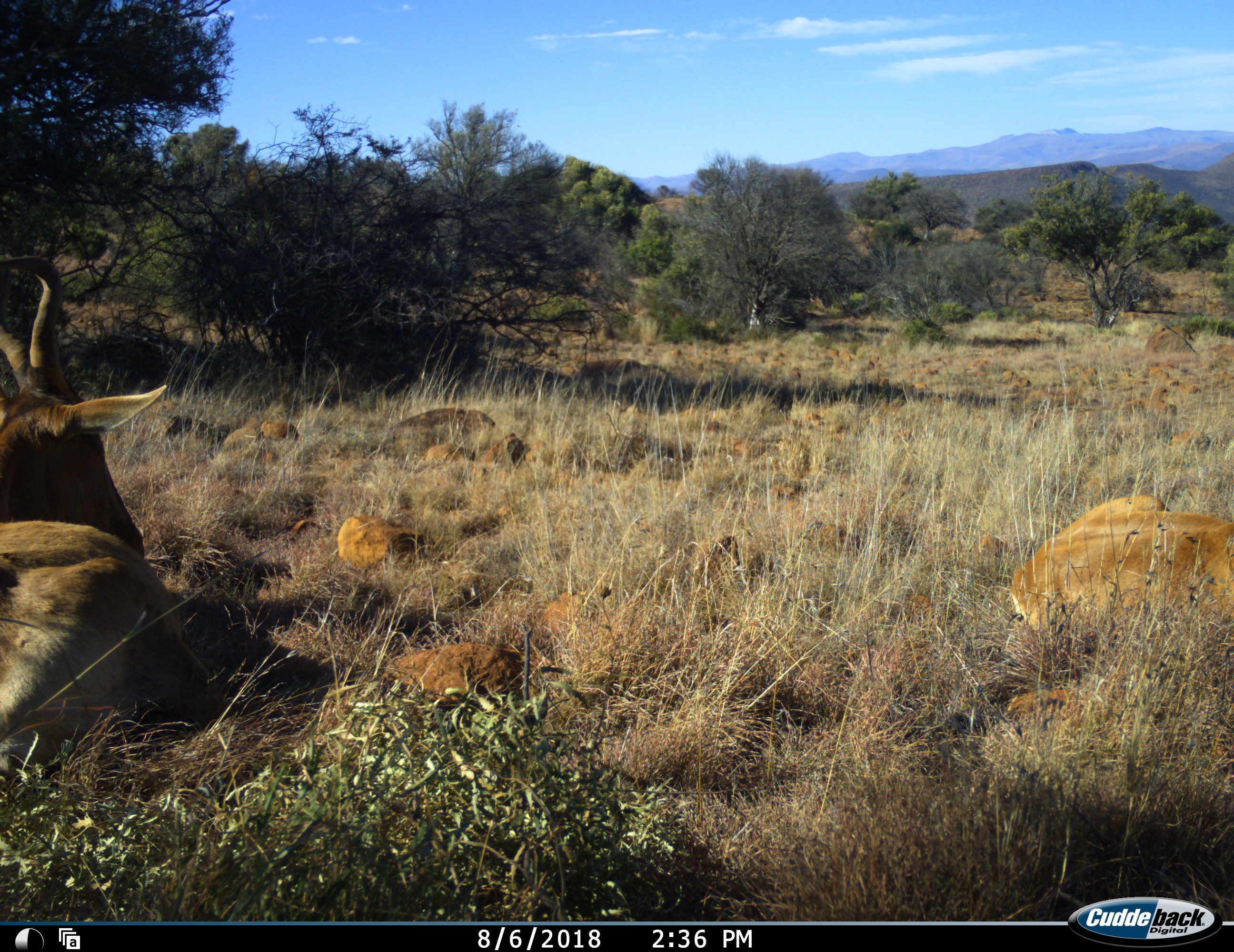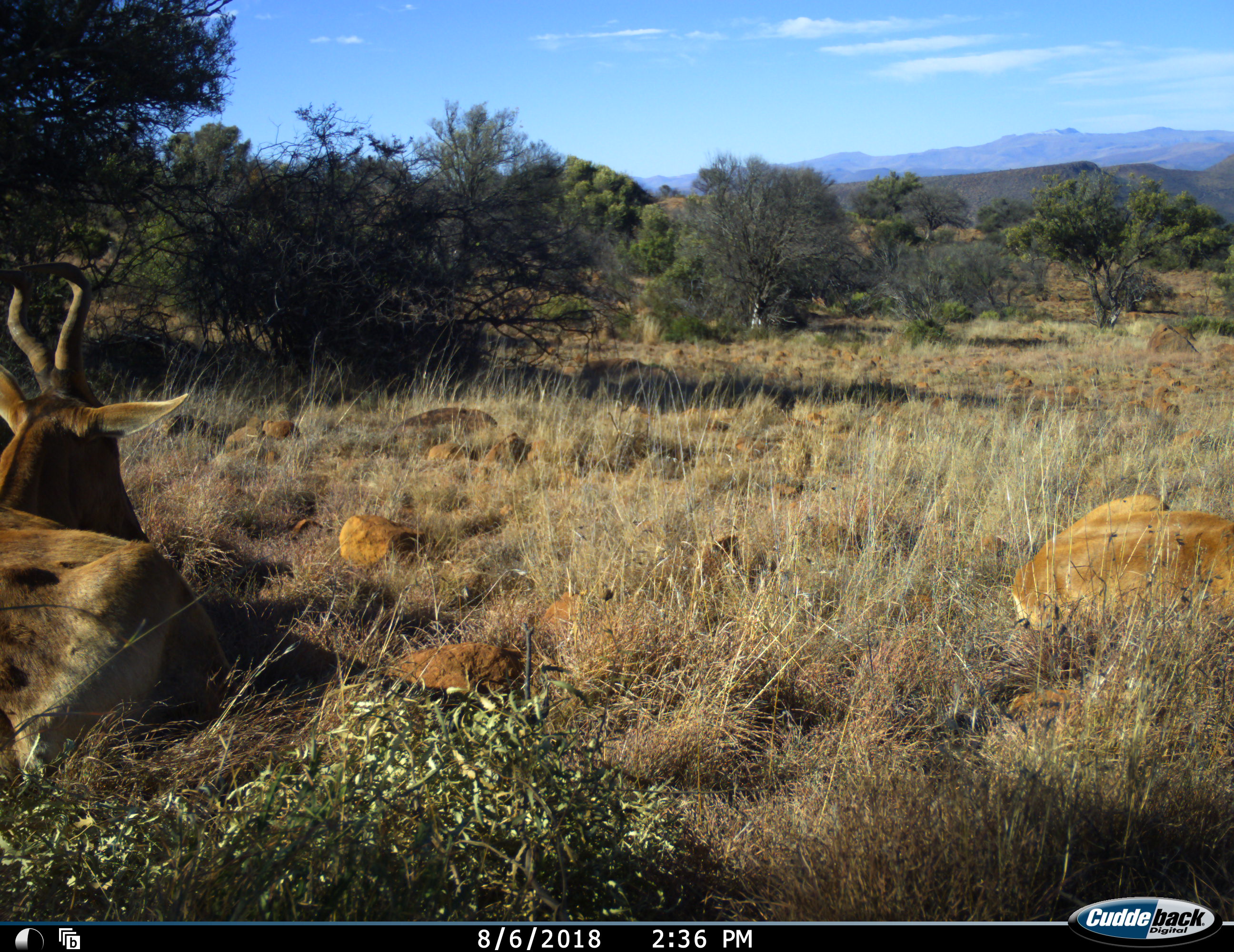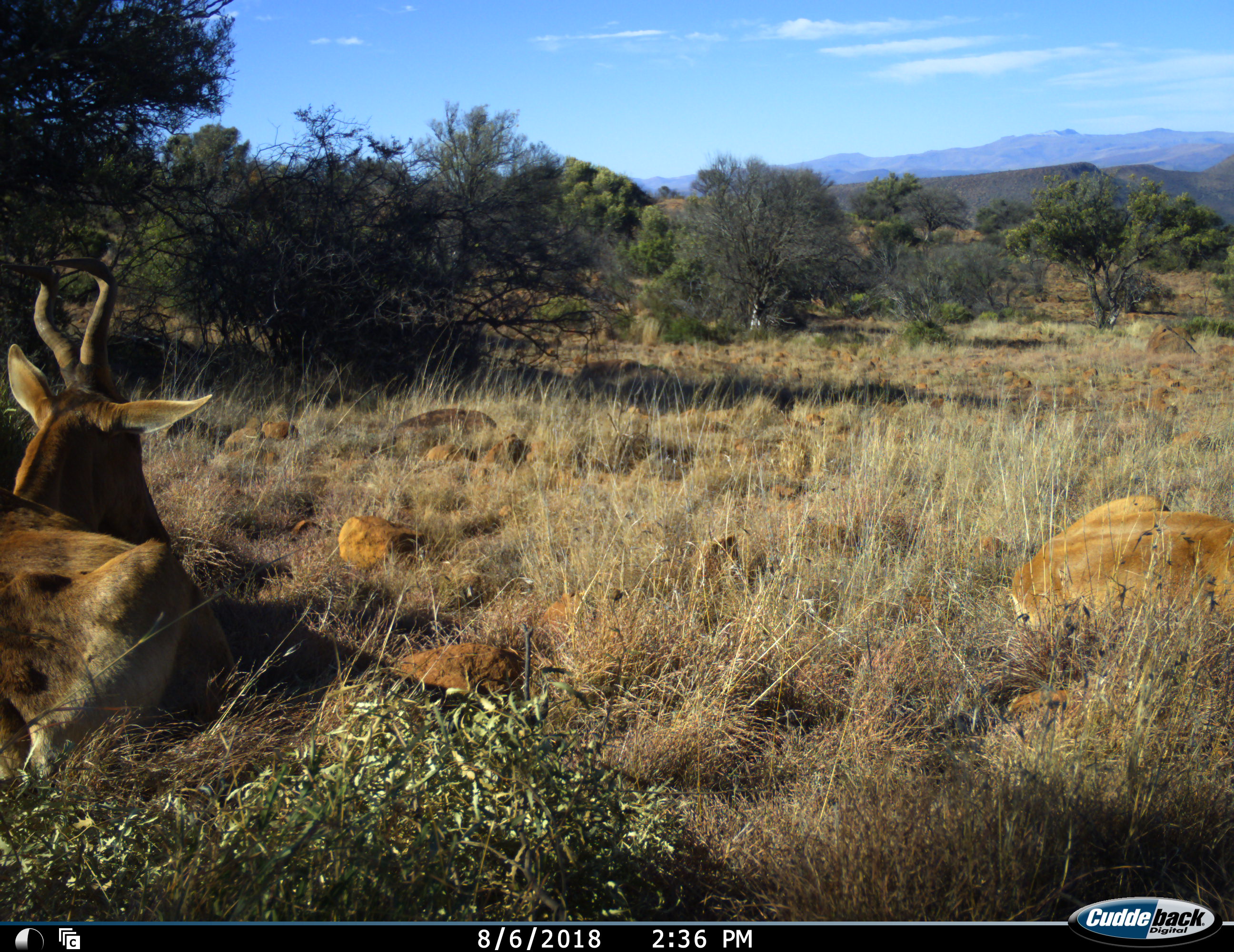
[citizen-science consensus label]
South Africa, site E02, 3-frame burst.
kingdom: Animalia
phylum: Chordata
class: Mammalia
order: Artiodactyla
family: Bovidae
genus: Alcelaphus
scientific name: Alcelaphus buselaphus caama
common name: red hartebeest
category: hartebeestred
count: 2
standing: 0%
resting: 100%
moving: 0%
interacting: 0%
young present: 11%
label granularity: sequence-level